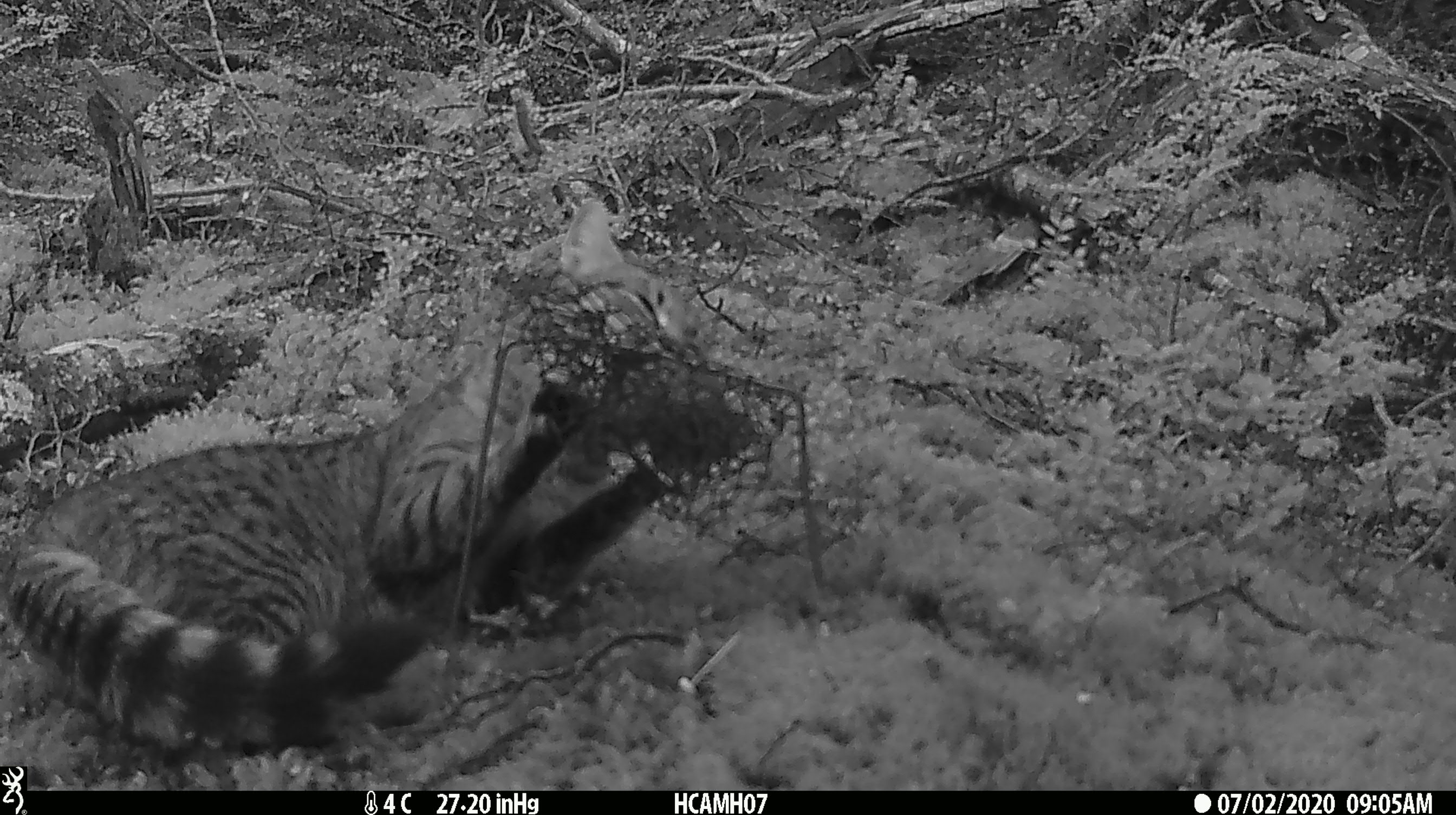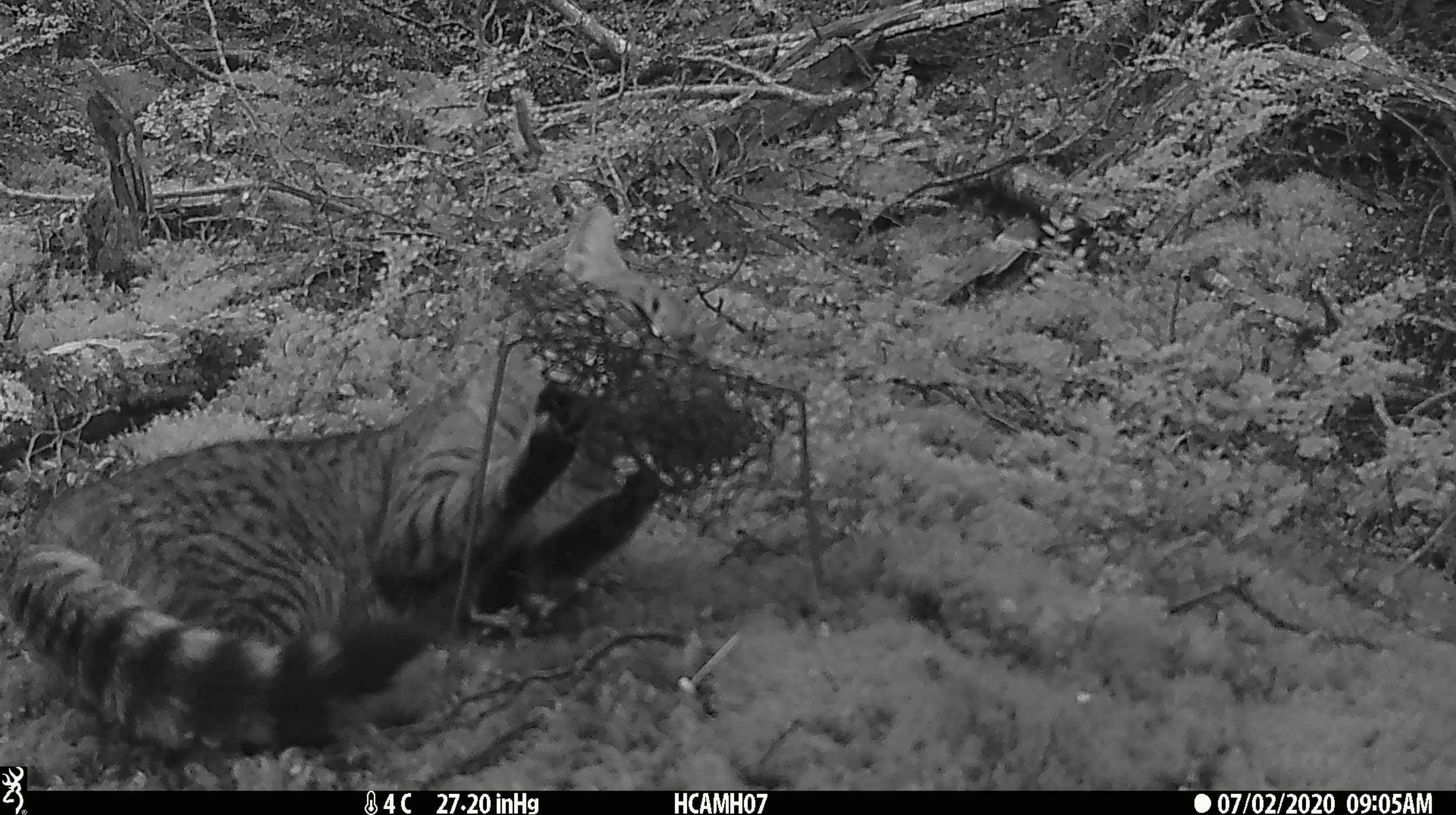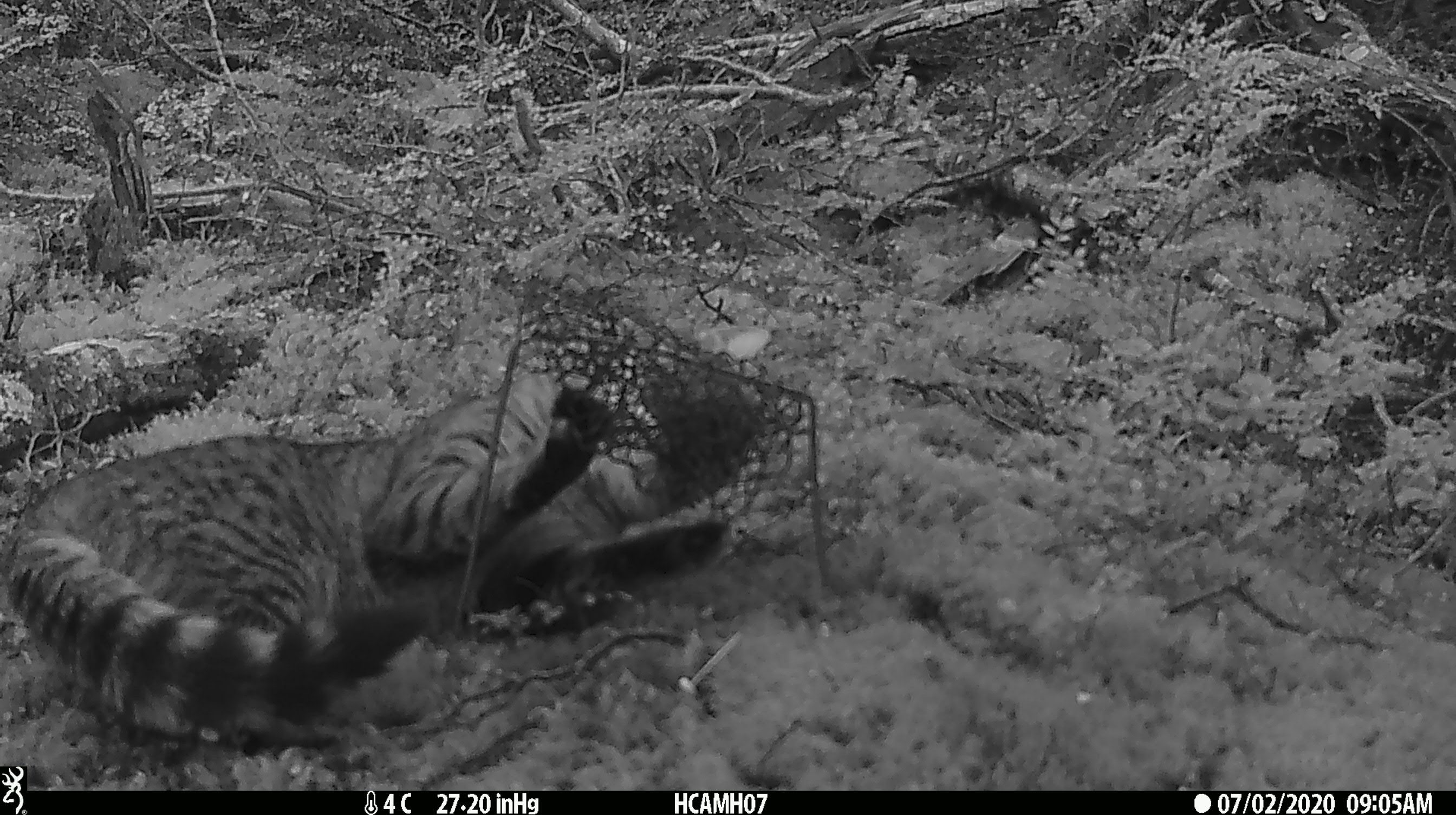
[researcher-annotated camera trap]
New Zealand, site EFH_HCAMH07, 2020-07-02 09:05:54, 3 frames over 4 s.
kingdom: Animalia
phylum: Chordata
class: Mammalia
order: Carnivora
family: Felidae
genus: Felis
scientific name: Felis catus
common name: domestic cat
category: cat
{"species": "cat (domestic cat) (Felis catus)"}